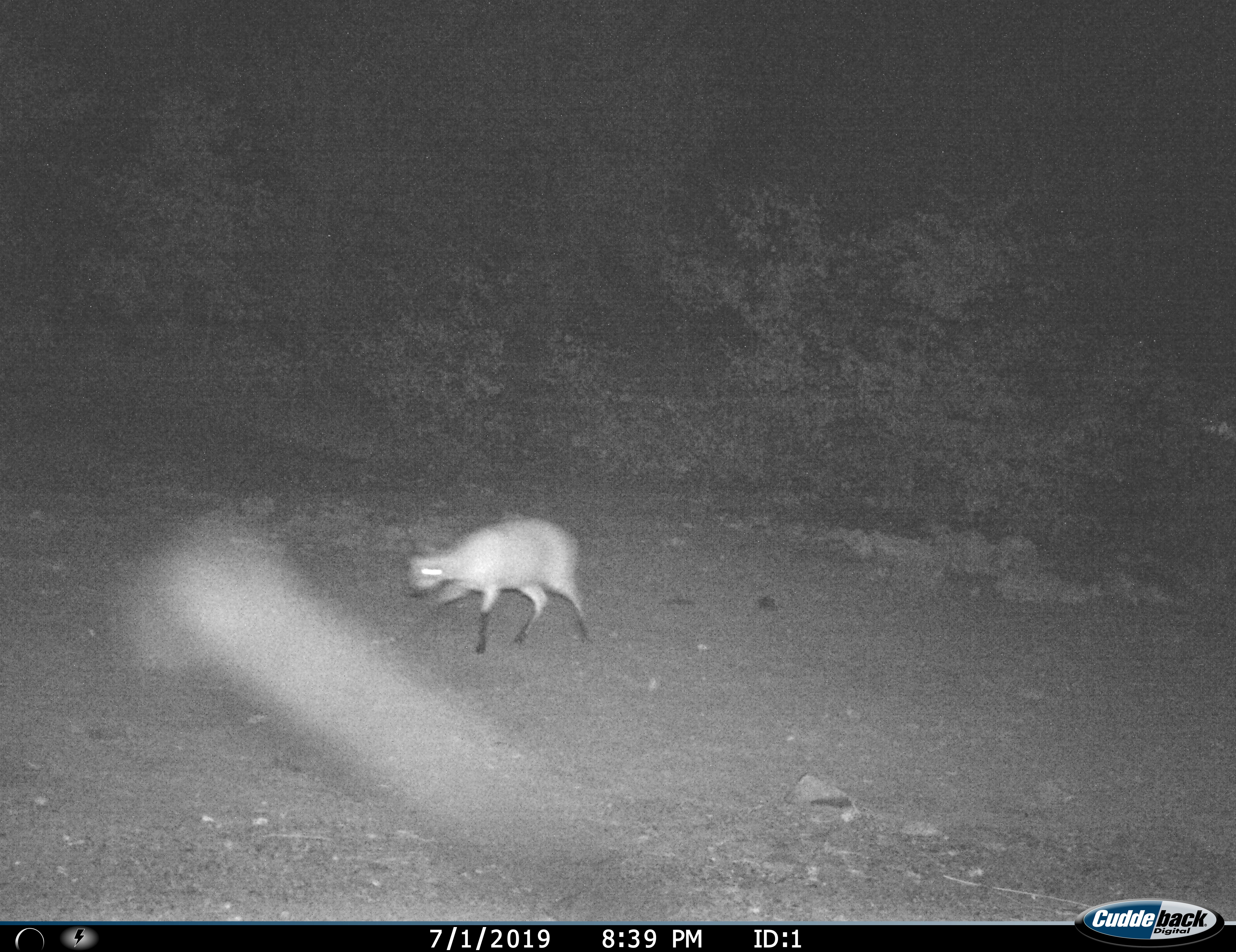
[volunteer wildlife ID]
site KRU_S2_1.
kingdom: Animalia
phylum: Chordata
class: Mammalia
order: Artiodactyla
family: Bovidae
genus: Oreotragus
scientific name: Oreotragus oreotragus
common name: klipspringer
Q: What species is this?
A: Klipspringer (Oreotragus oreotragus).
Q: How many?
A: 1.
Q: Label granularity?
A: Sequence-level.